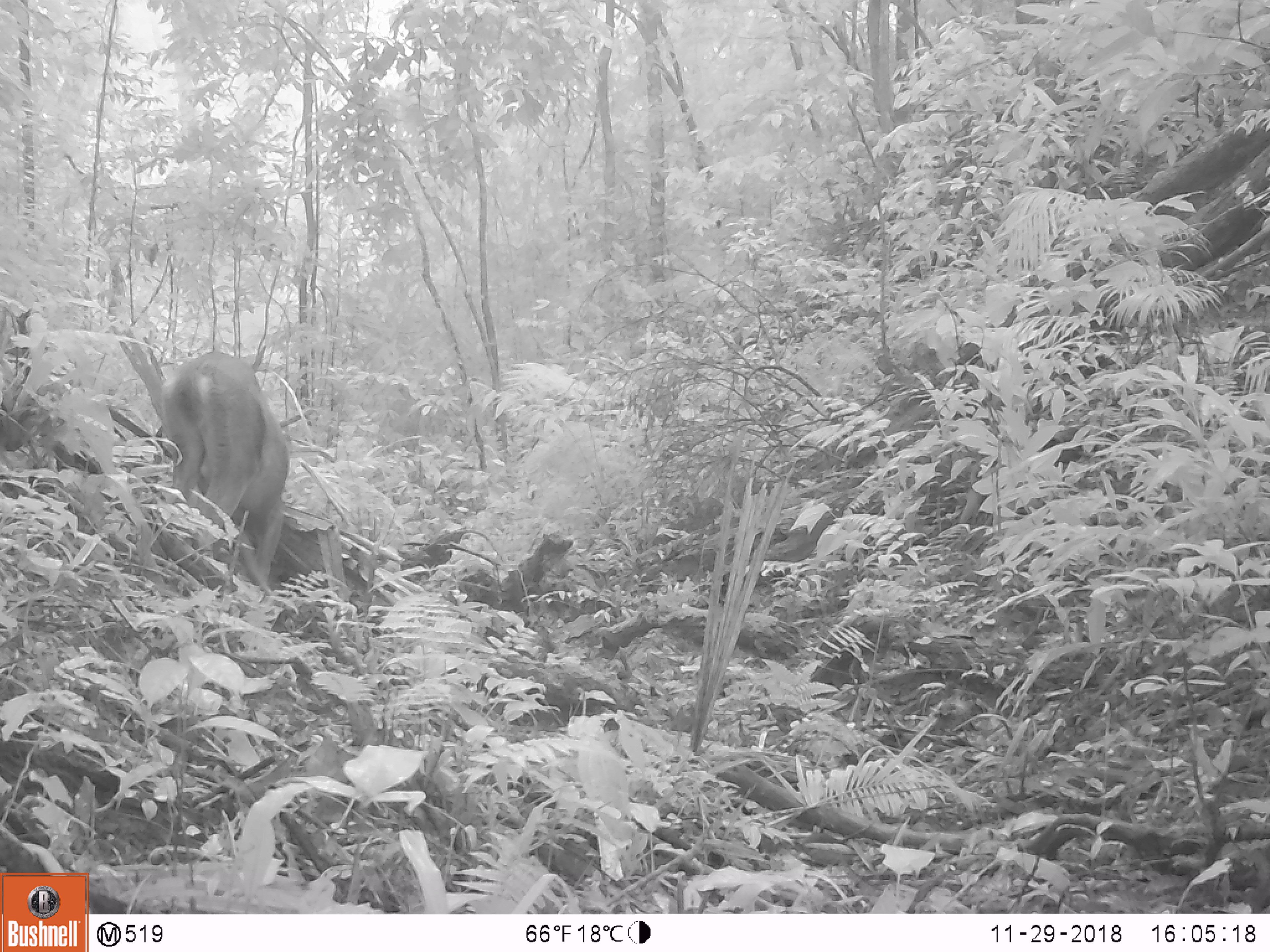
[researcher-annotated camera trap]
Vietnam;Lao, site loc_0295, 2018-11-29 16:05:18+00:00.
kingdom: Animalia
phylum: Chordata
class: Mammalia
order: Artiodactyla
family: Cervidae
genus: Muntiacus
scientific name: Muntiacus vuquangensis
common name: large-antlered muntjac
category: large antlered muntjac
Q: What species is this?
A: Large antlered muntjac (large-antlered muntjac) (Muntiacus vuquangensis).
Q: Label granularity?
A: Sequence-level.